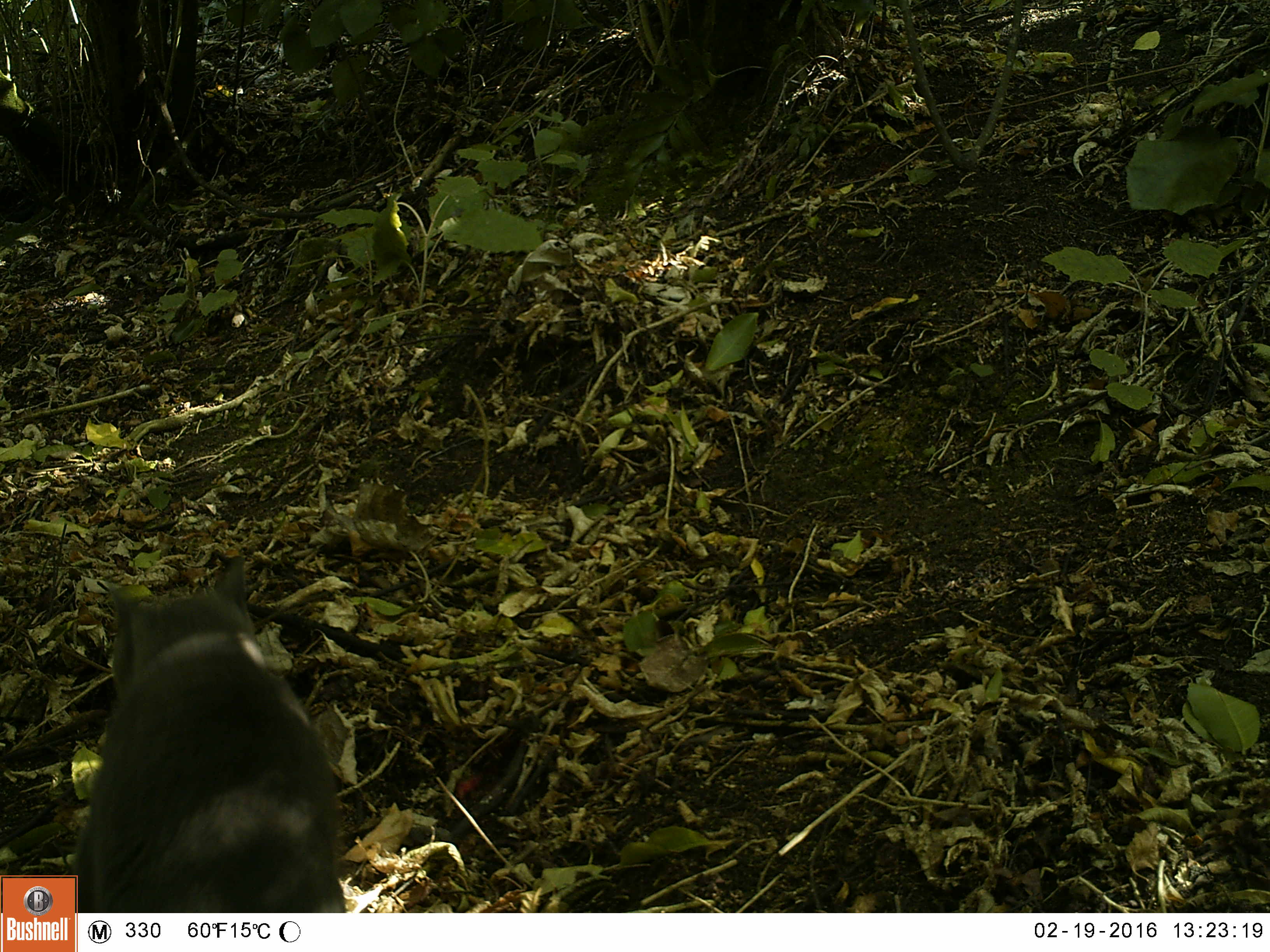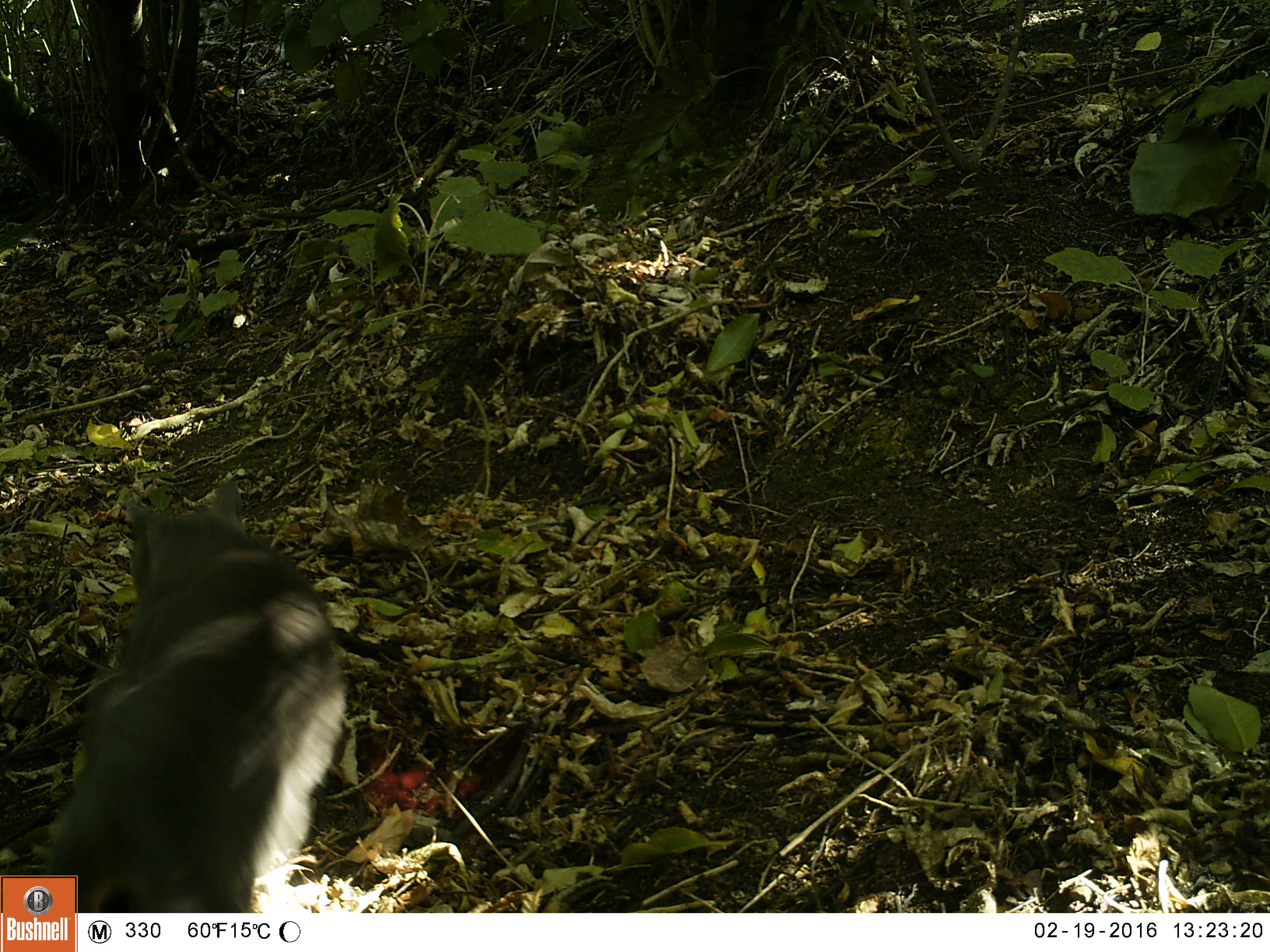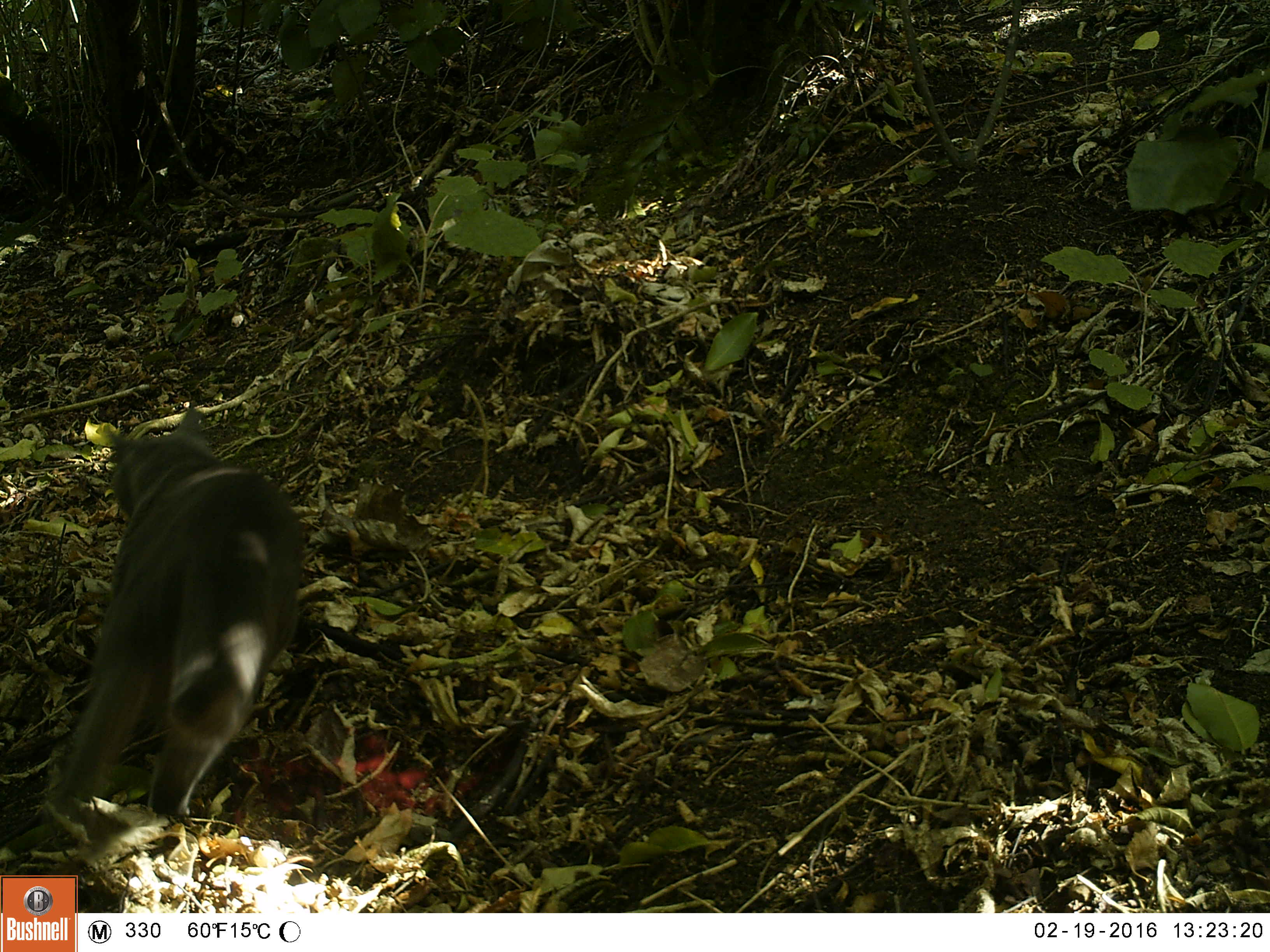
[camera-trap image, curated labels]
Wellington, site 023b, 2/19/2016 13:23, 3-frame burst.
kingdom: Animalia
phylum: Chordata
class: Mammalia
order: Carnivora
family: Felidae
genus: Felis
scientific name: Felis catus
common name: cat